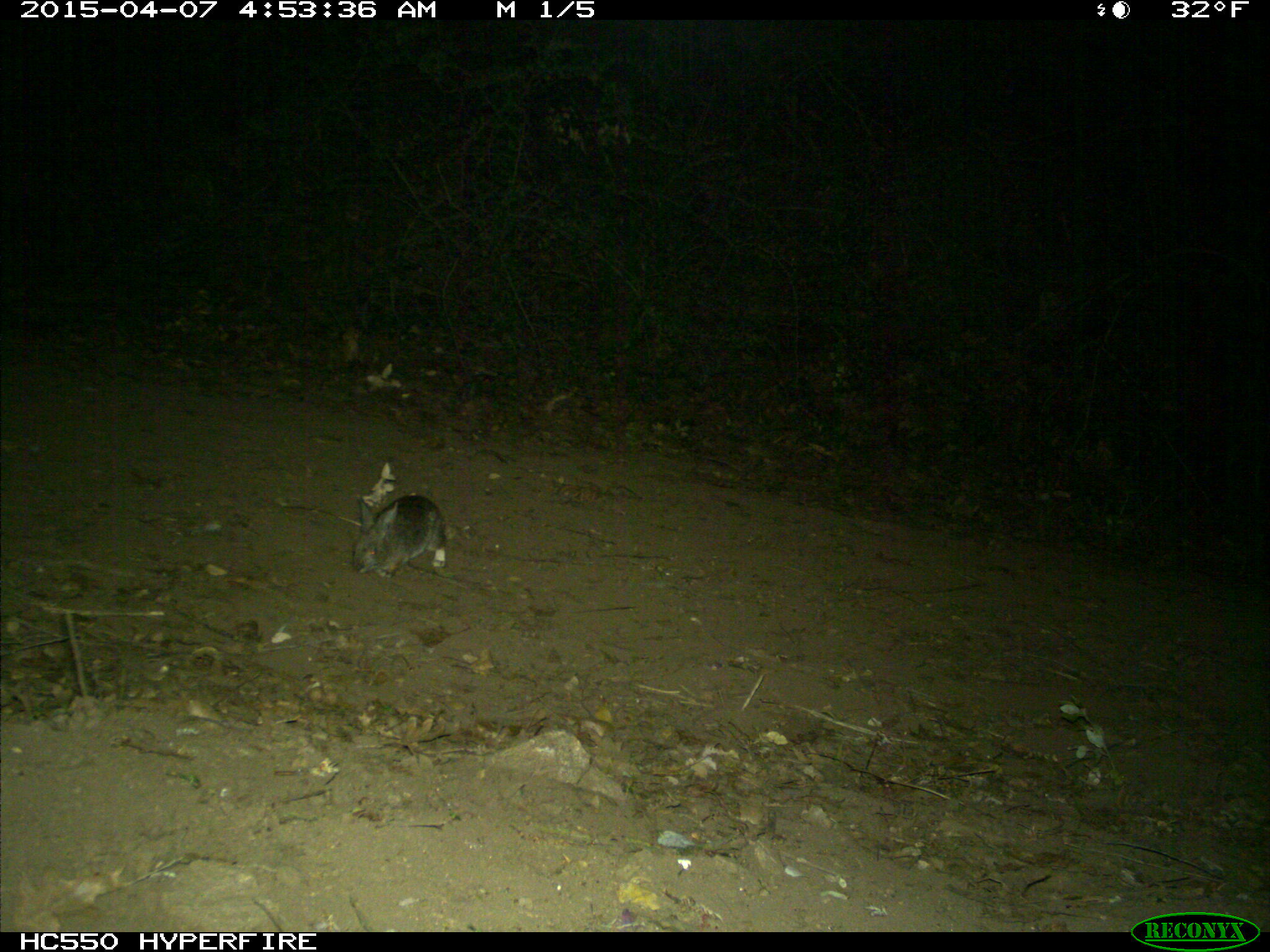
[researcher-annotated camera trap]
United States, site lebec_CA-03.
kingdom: Animalia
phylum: Chordata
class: Mammalia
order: Lagomorpha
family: Leporidae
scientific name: Leporidae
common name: rabbits and hares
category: unidentified rabbit